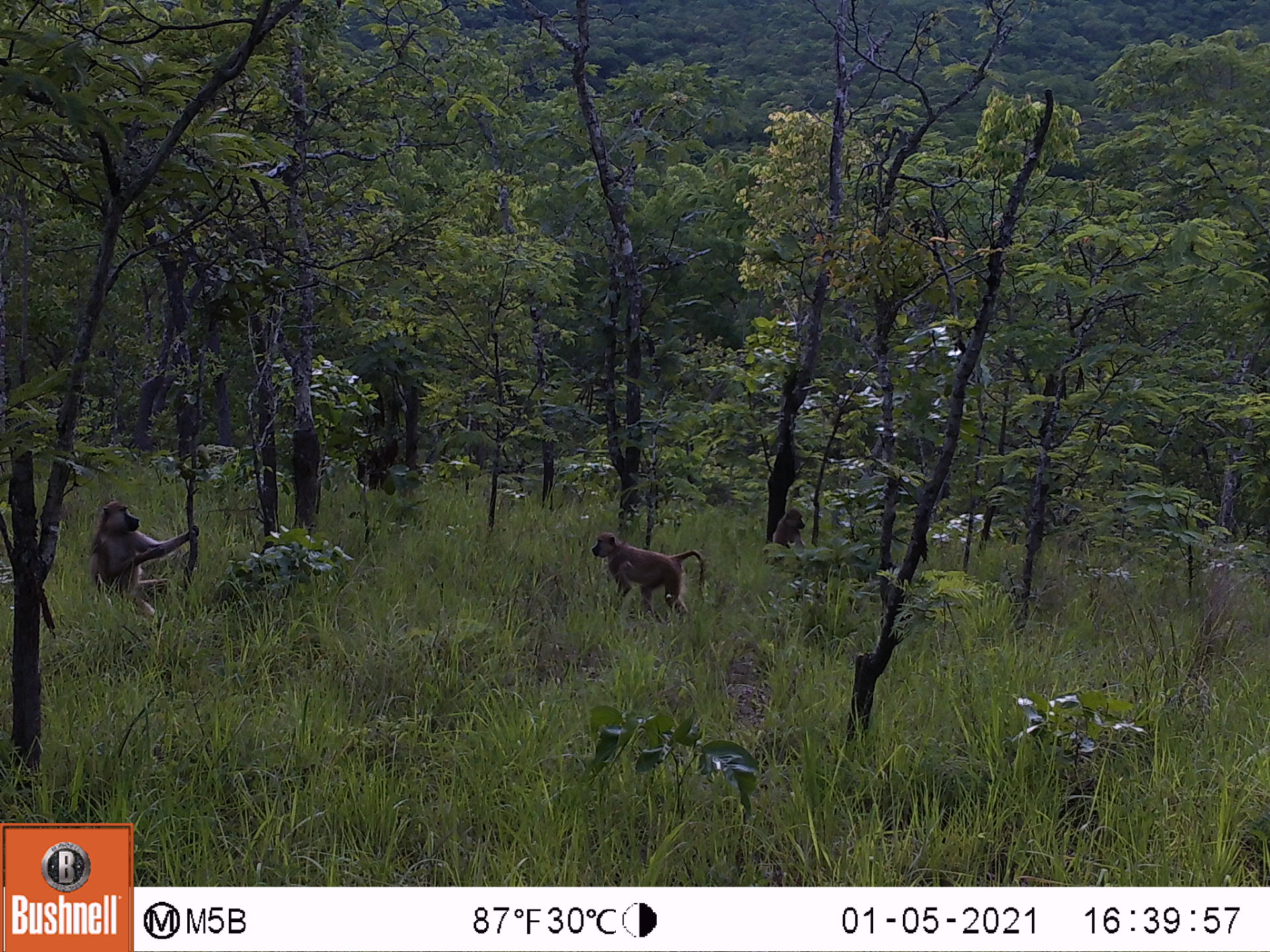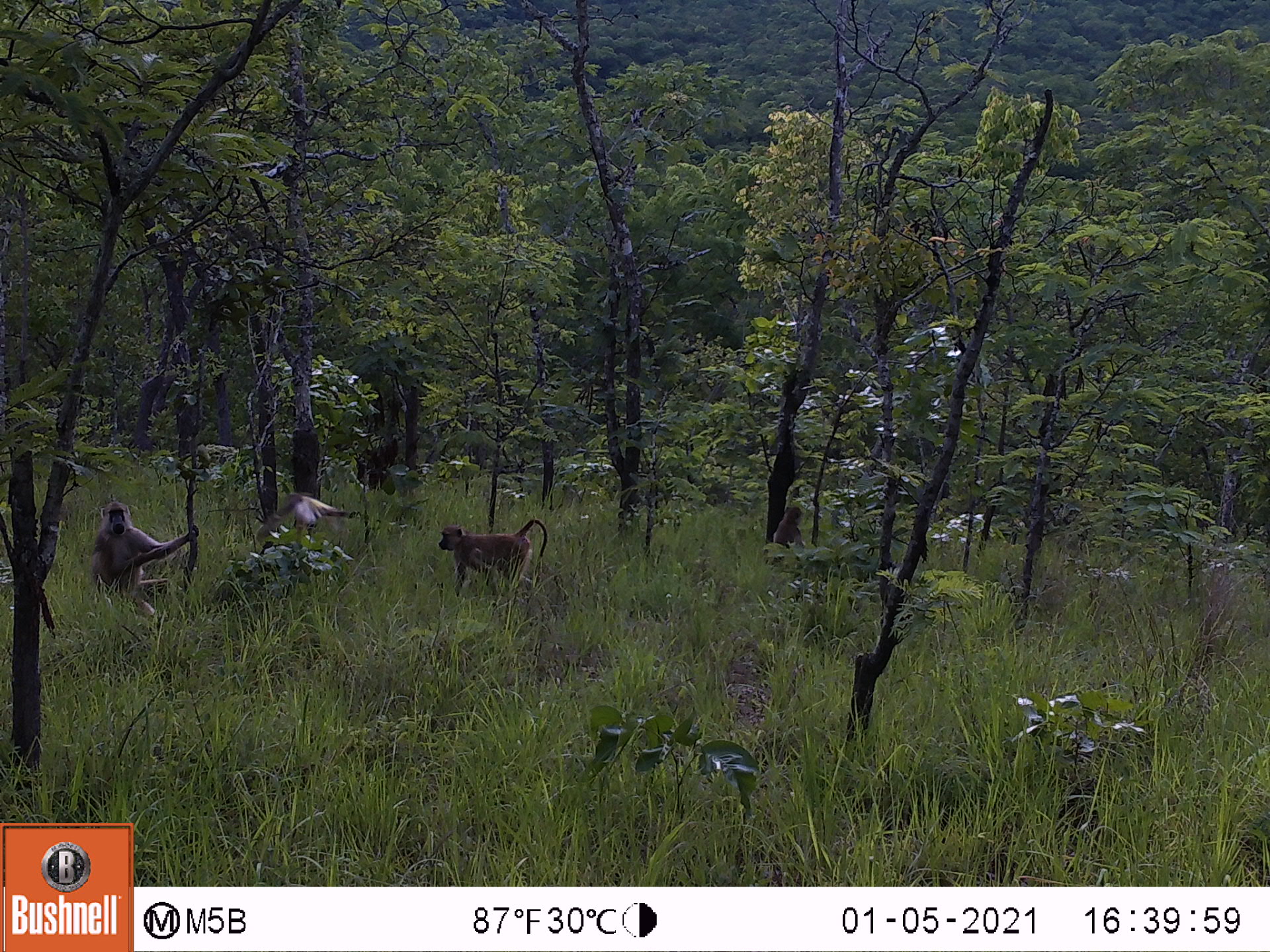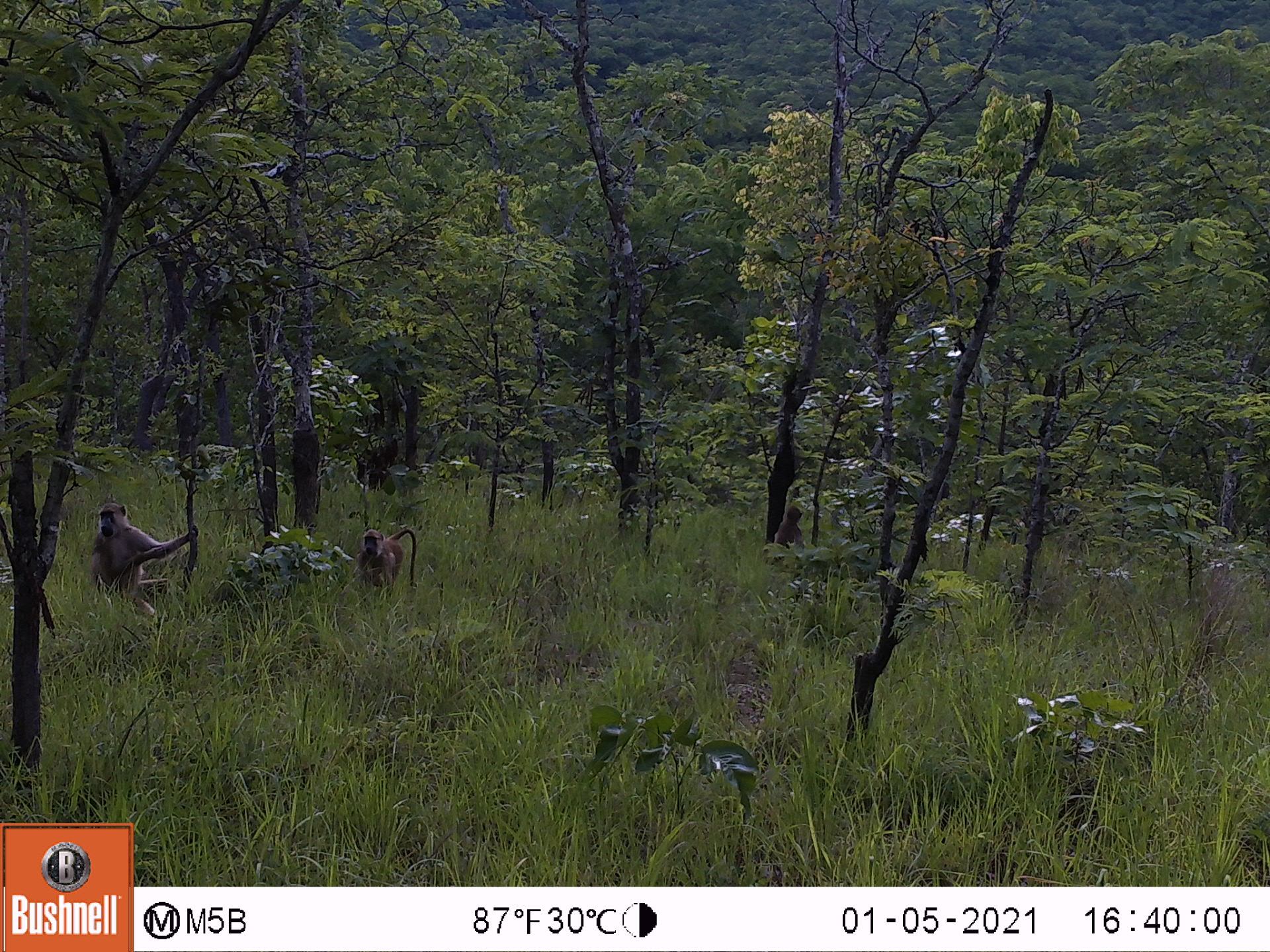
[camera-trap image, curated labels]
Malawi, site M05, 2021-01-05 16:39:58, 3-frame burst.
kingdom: Animalia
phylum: Chordata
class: Mammalia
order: Primates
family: Cercopithecidae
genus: Papio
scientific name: Papio cynocephalus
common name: yellow baboon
Yellow baboon (Papio cynocephalus), count 3.